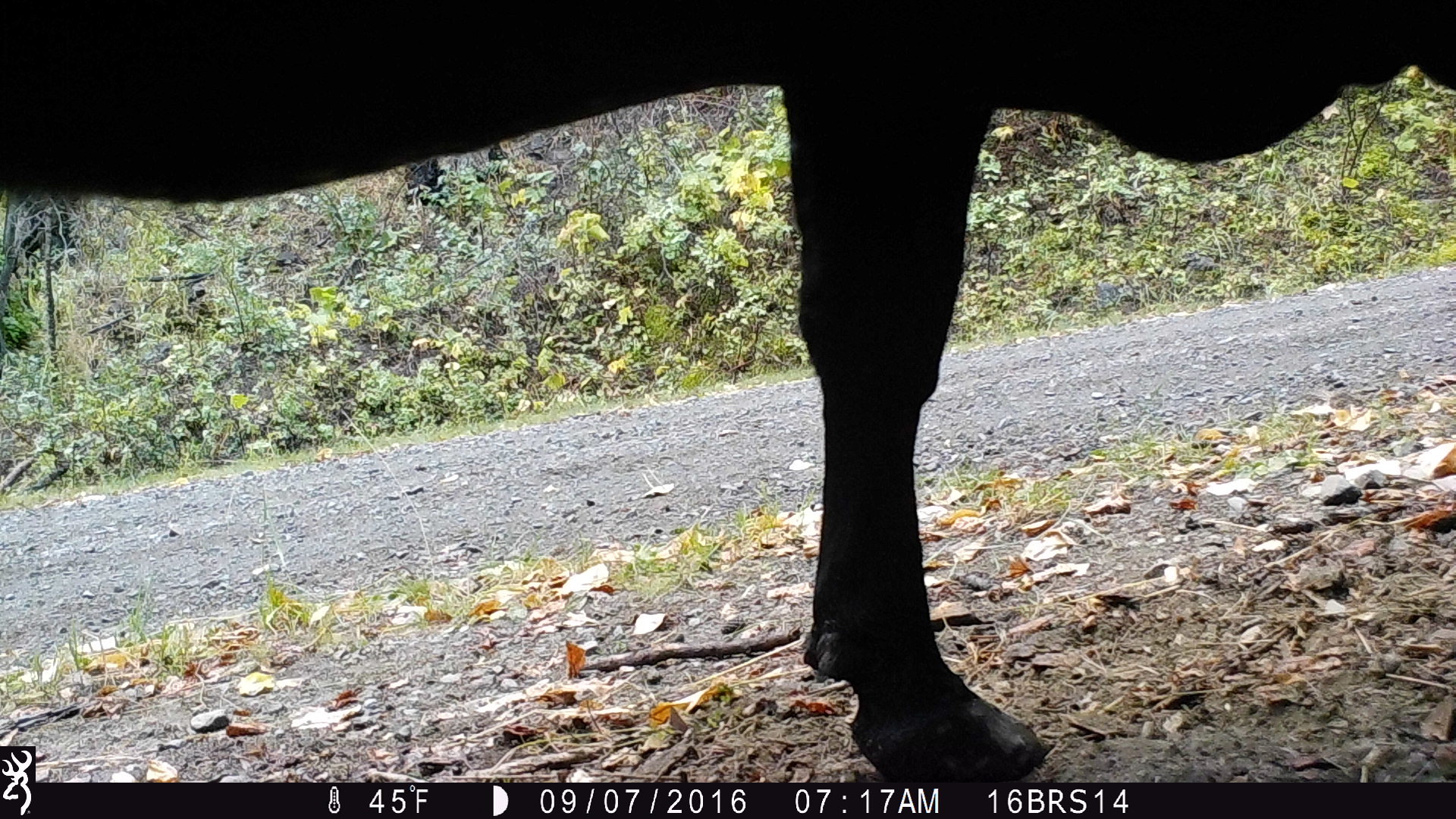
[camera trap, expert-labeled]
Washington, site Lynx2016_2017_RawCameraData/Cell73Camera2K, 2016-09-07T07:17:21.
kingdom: Animalia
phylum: Chordata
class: Mammalia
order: Artiodactyla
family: Bovidae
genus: Bos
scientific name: Bos taurus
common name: domestic cattle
Domestic cattle (Bos taurus). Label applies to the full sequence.